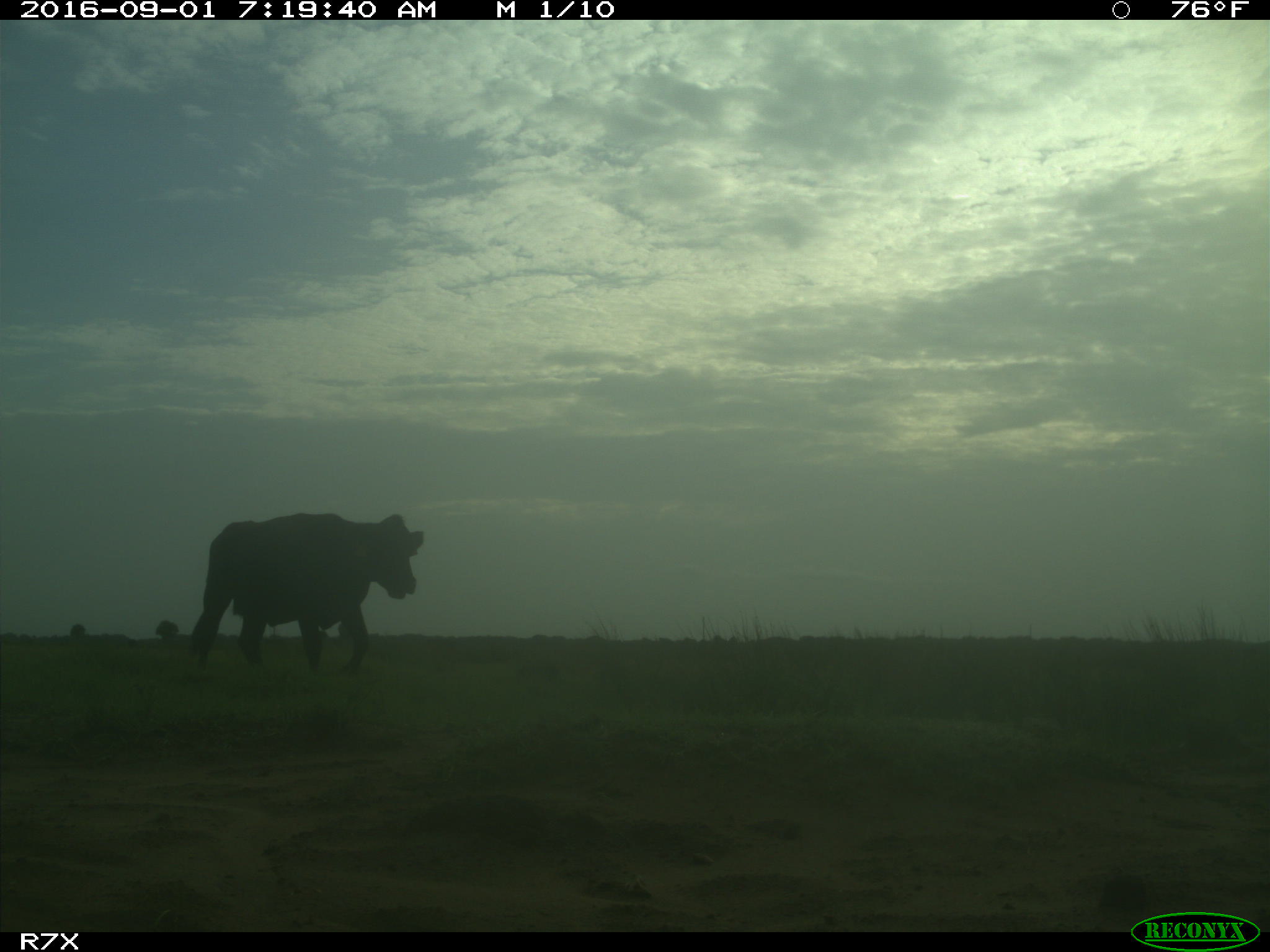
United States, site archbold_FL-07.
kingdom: Animalia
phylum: Chordata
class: Mammalia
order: Artiodactyla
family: Bovidae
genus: Bos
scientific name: Bos taurus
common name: domestic cow